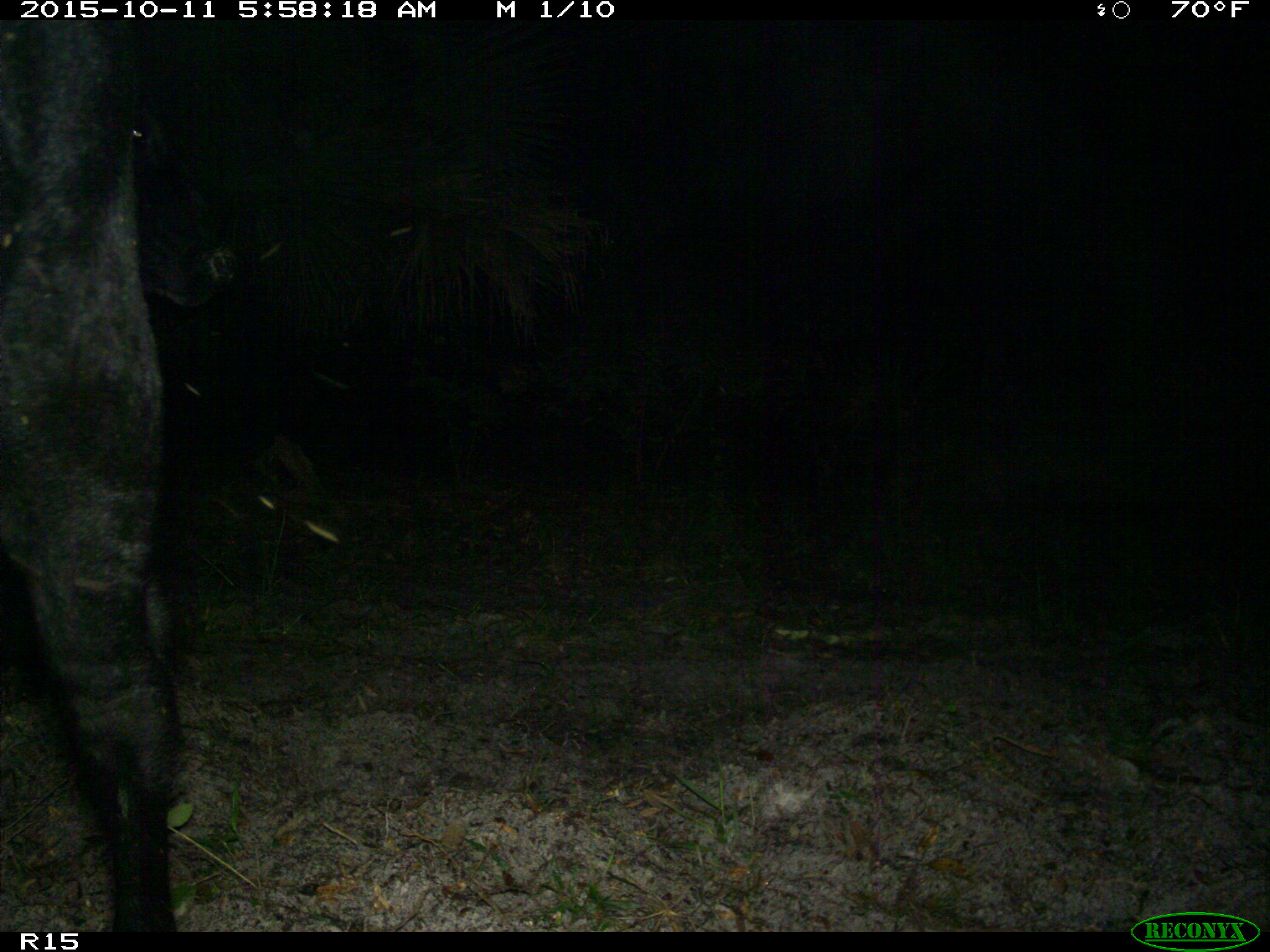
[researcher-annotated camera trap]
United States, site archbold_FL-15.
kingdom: Animalia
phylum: Chordata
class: Mammalia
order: Artiodactyla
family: Bovidae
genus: Bos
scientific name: Bos taurus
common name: domestic cow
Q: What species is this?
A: Bos taurus (domestic cow).